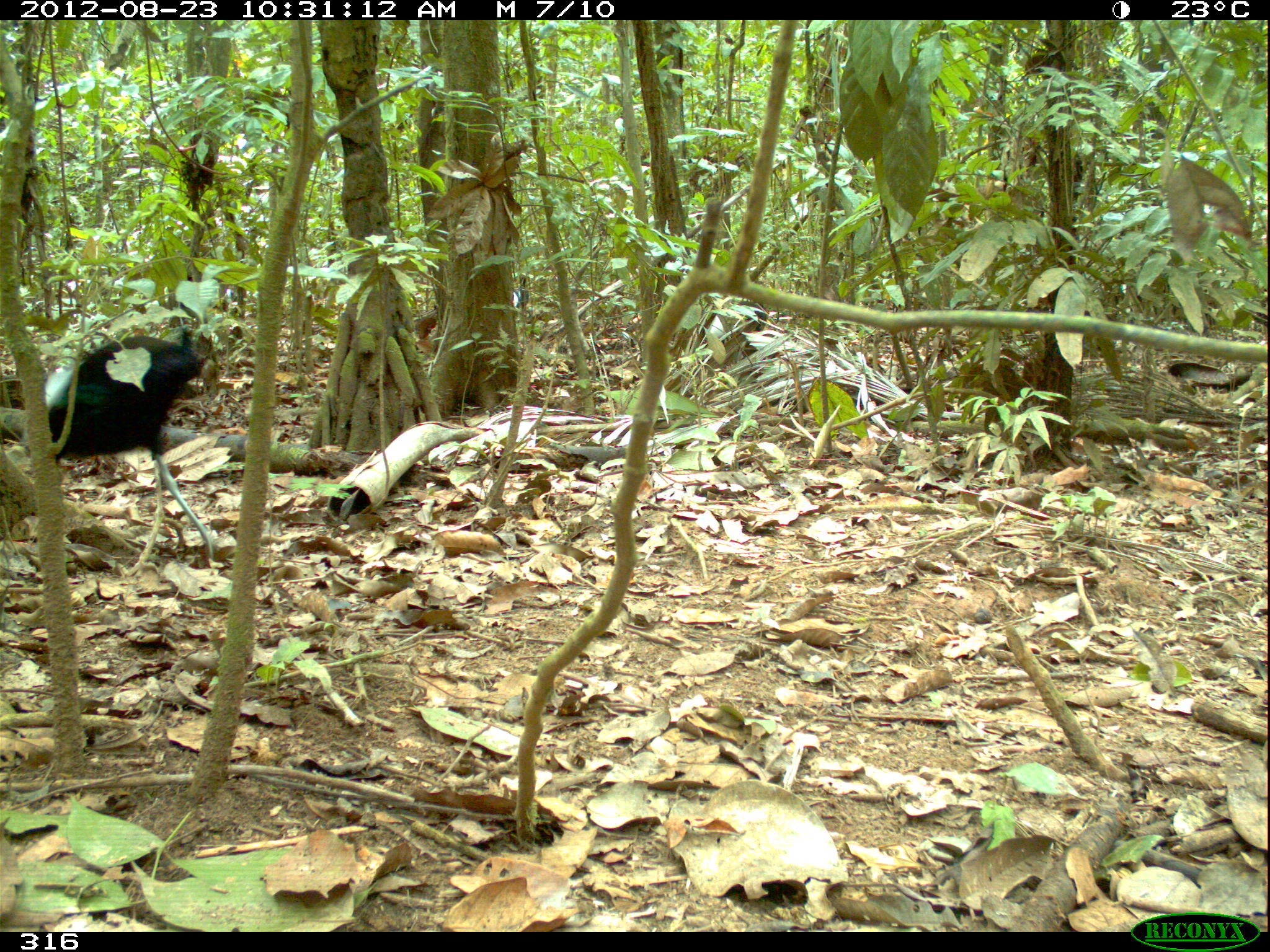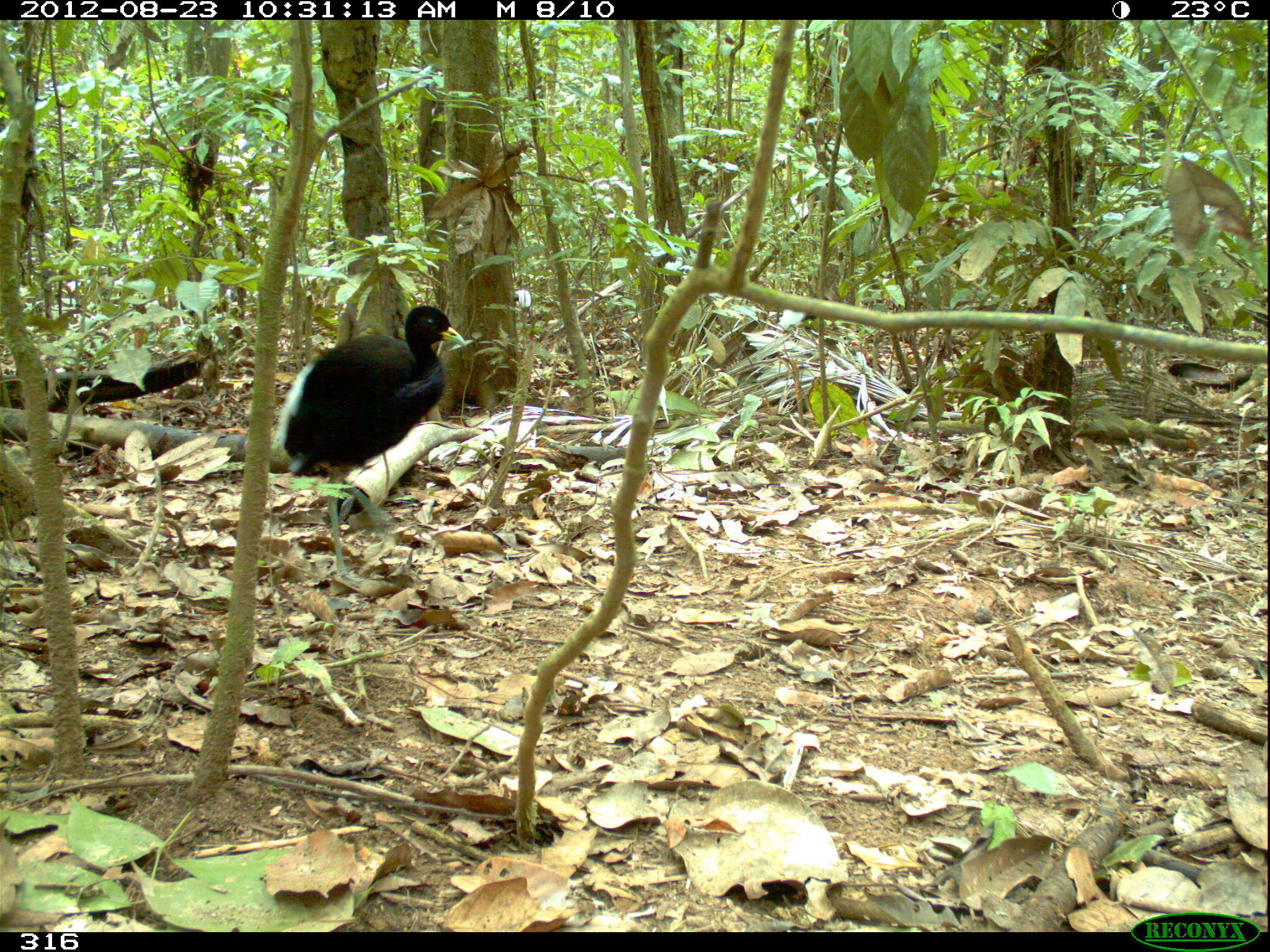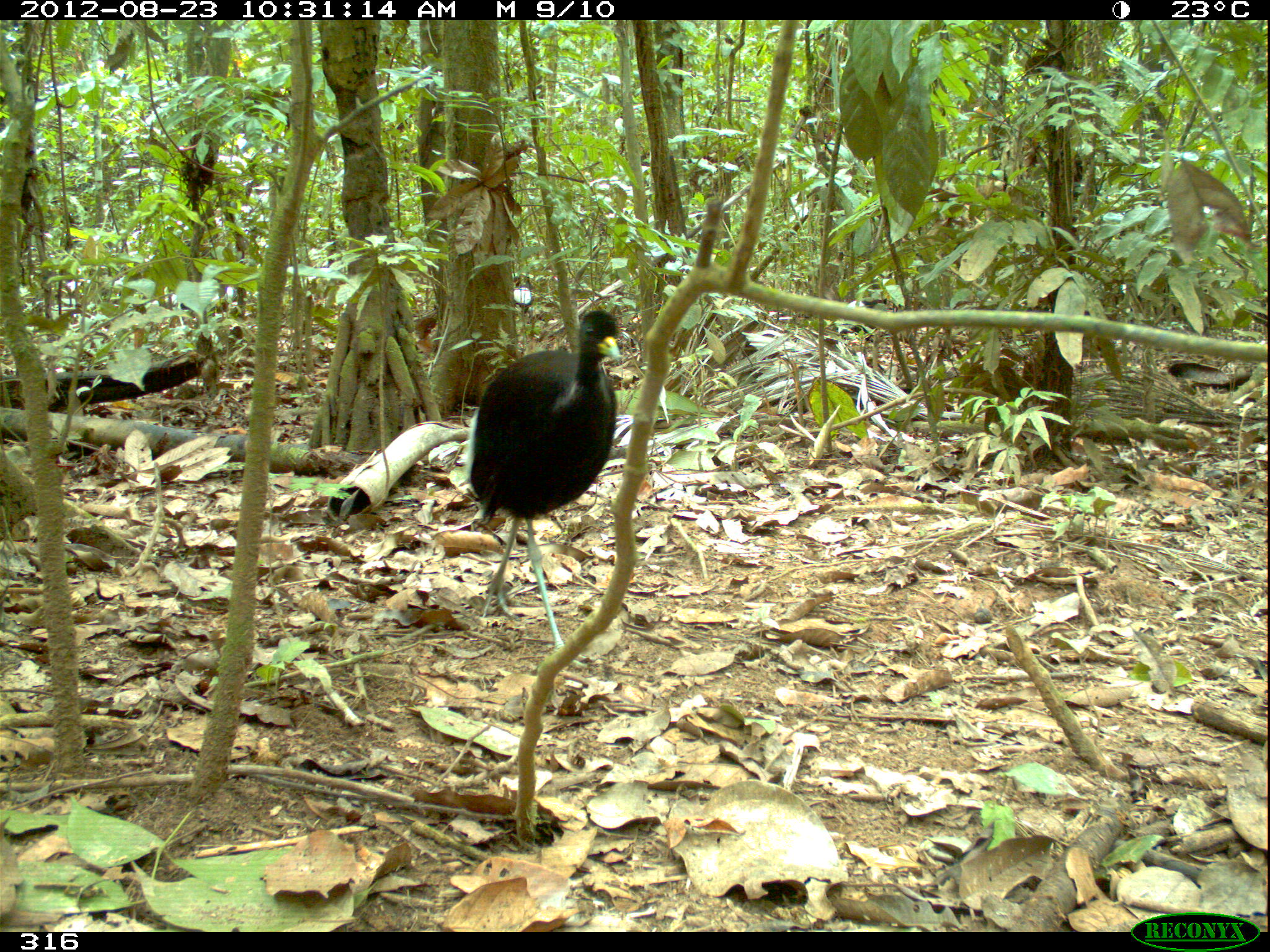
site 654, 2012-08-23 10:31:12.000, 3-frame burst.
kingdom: Animalia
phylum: Chordata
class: Aves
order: Gruiformes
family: Psophiidae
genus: Psophia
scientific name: Psophia leucoptera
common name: pale-winged trumpeter